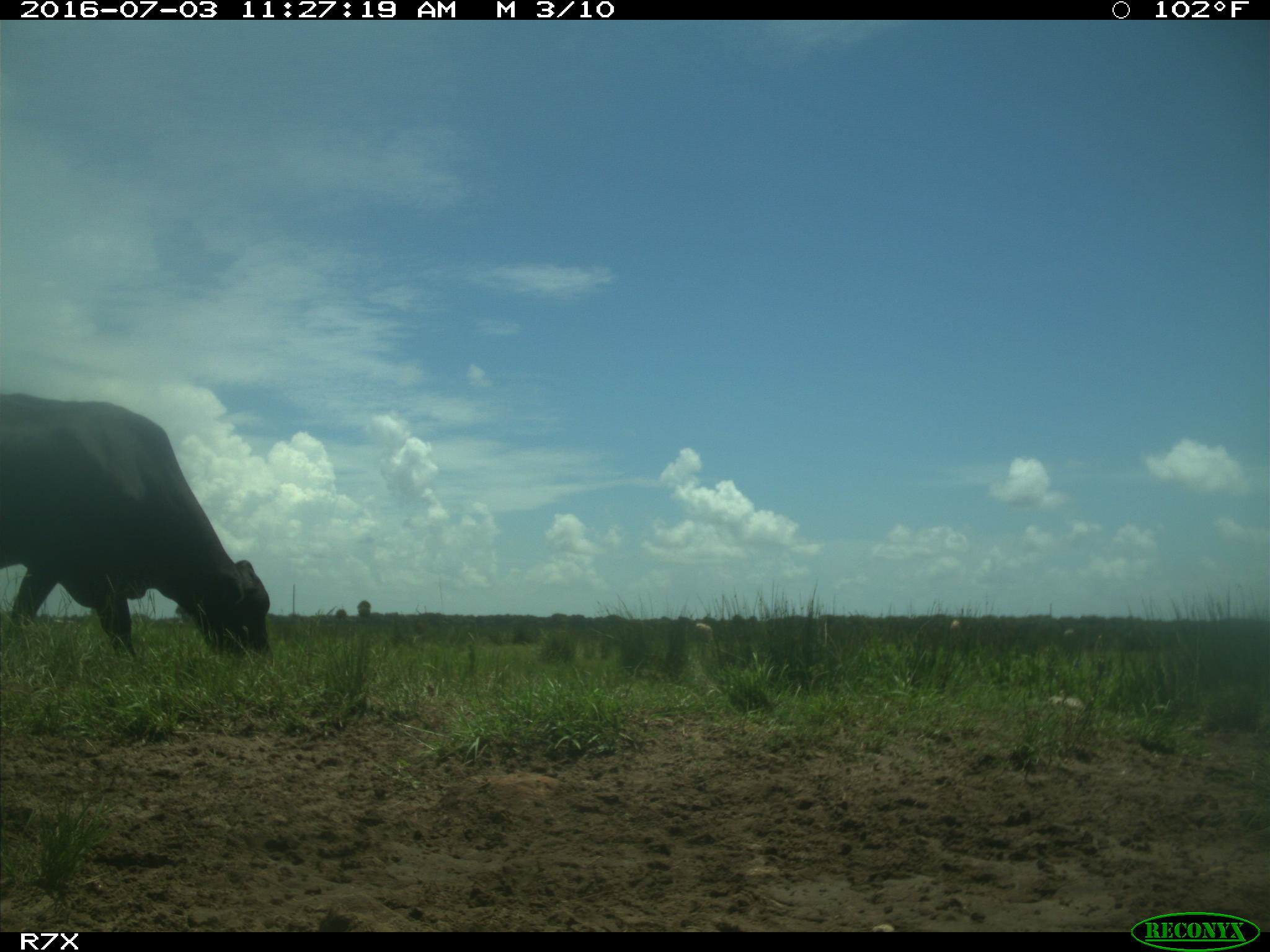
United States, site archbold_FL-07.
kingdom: Animalia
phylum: Chordata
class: Mammalia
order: Artiodactyla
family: Bovidae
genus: Bos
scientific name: Bos taurus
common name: domestic cow